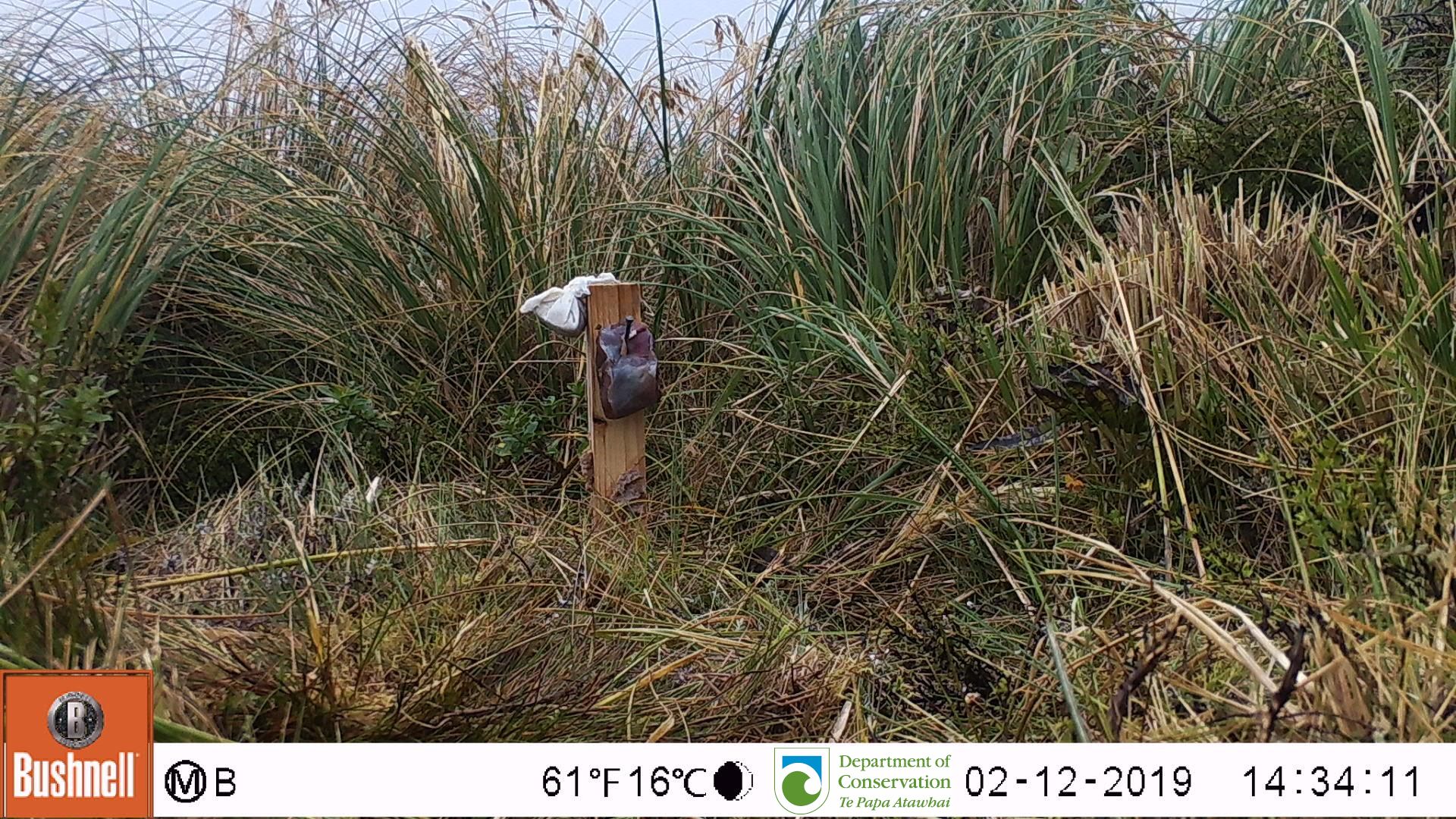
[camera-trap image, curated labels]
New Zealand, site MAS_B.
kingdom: Animalia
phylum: Chordata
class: Mammalia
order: Rodentia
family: Muridae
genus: Mus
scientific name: Mus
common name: mouse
Mouse (Mus).